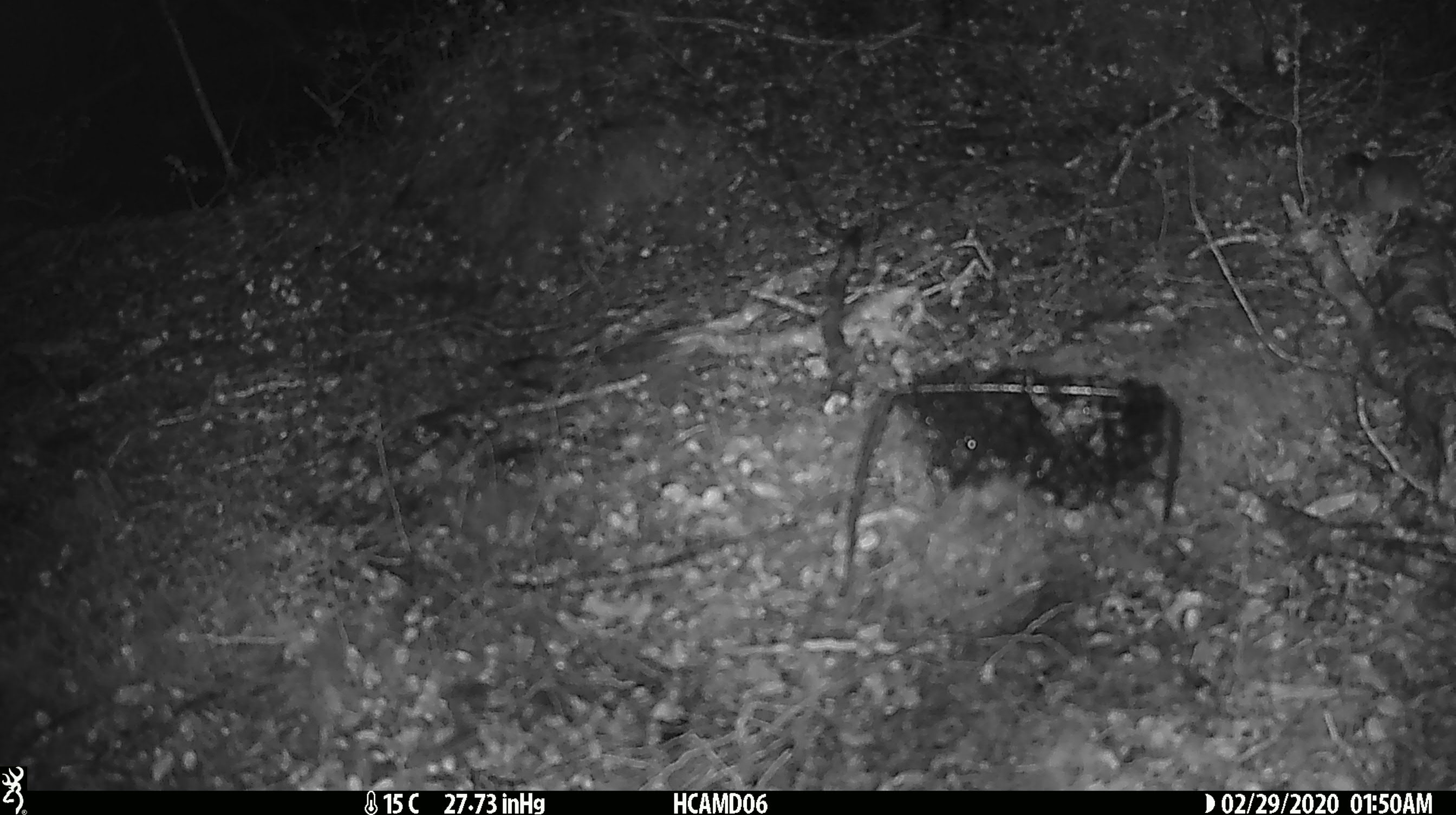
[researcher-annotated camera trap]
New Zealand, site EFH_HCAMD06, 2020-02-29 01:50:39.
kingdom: Animalia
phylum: Chordata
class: Mammalia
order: Rodentia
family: Muridae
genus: Mus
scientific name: Mus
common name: mouse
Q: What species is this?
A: Mouse (Mus).